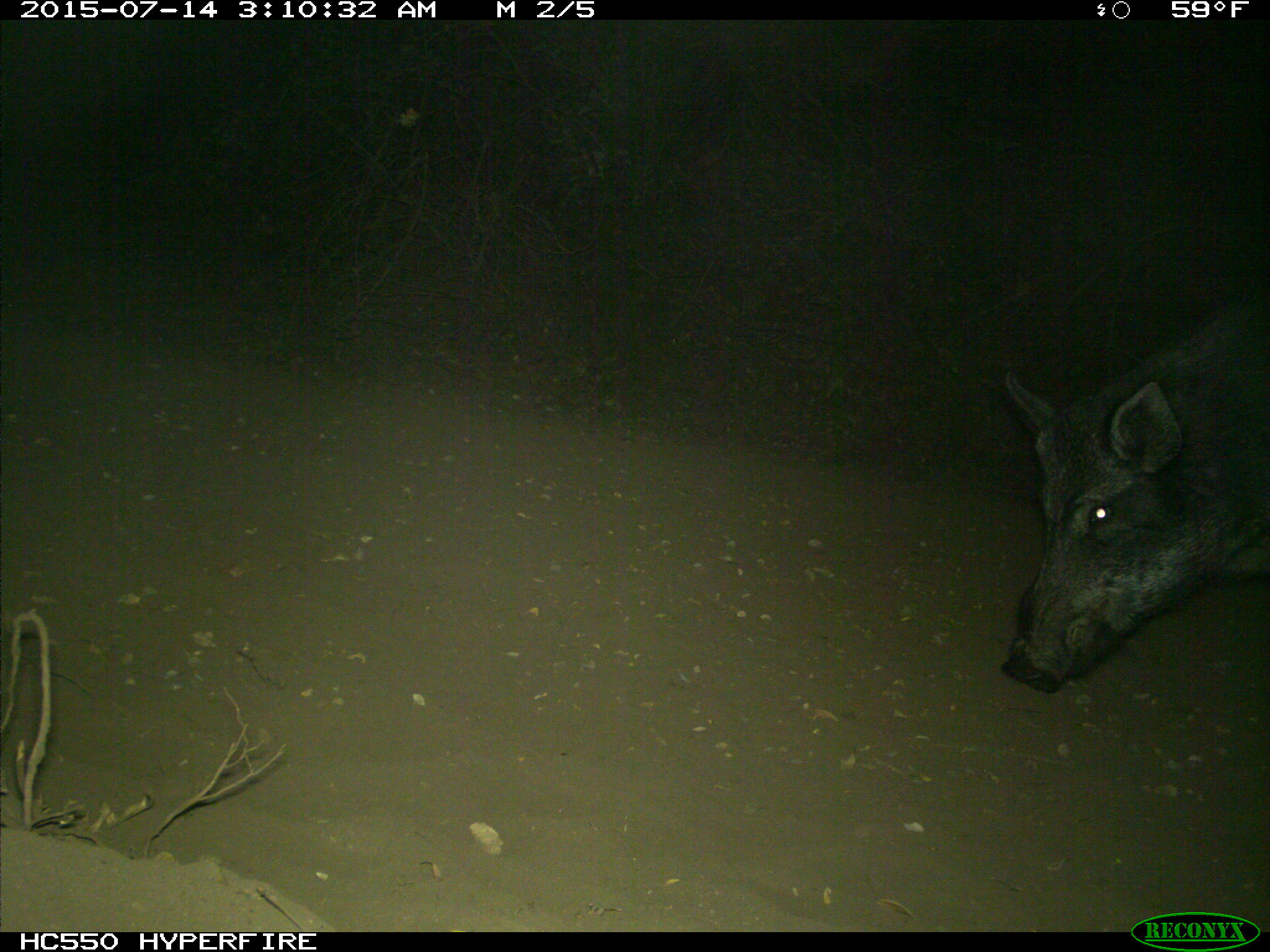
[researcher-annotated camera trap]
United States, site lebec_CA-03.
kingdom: Animalia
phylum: Chordata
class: Mammalia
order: Artiodactyla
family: Suidae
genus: Sus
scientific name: Sus scrofa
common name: wild boar